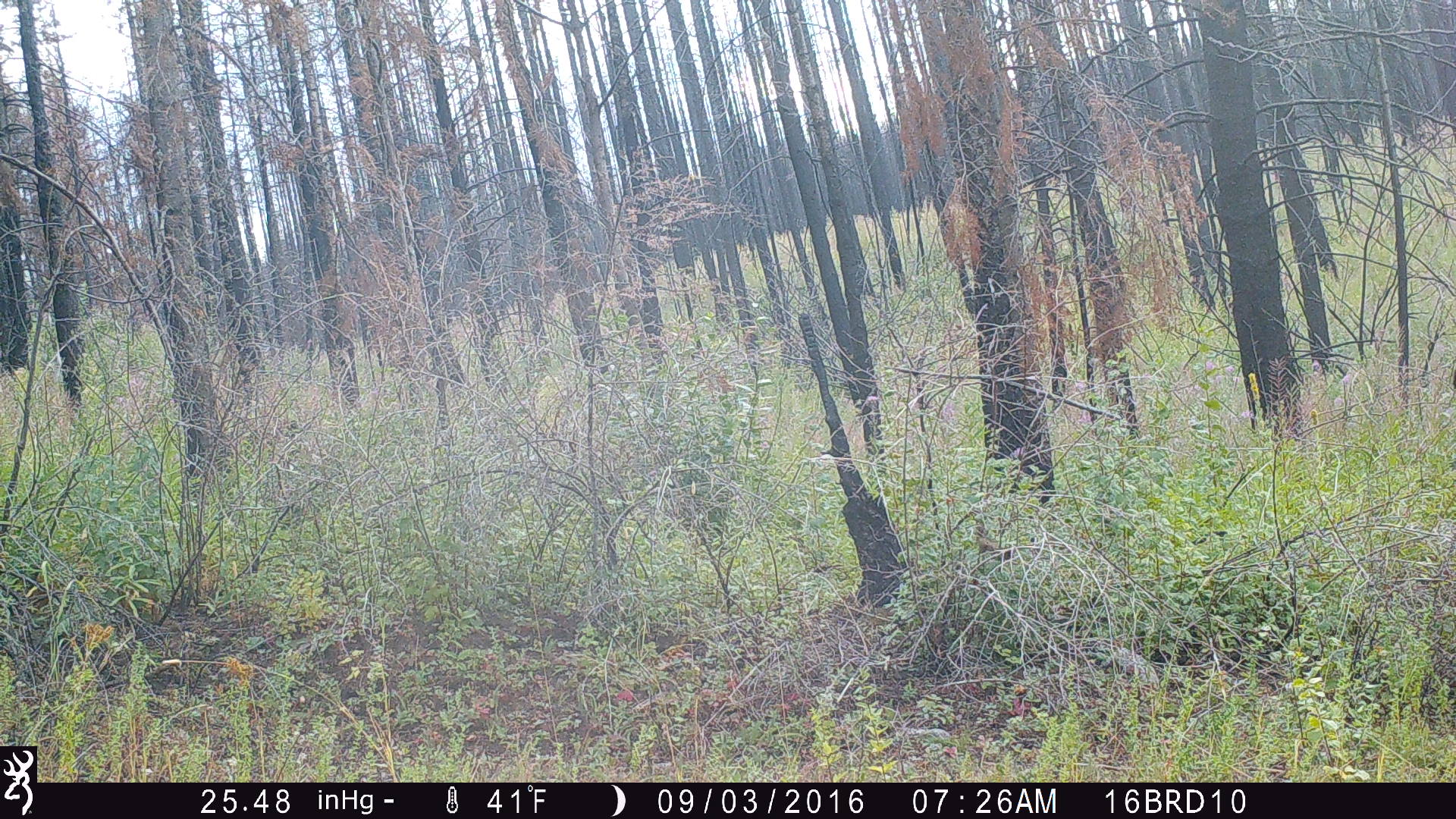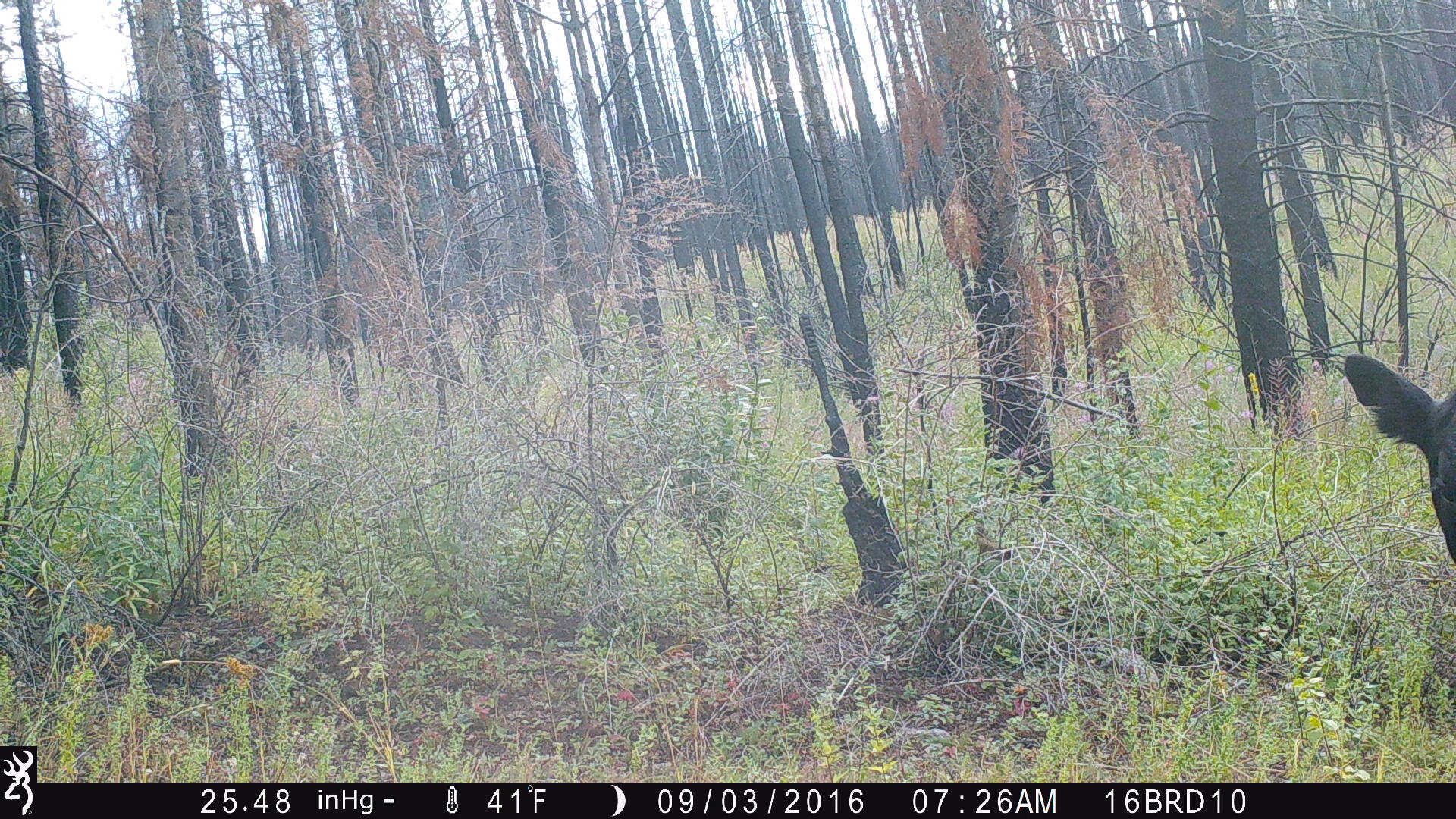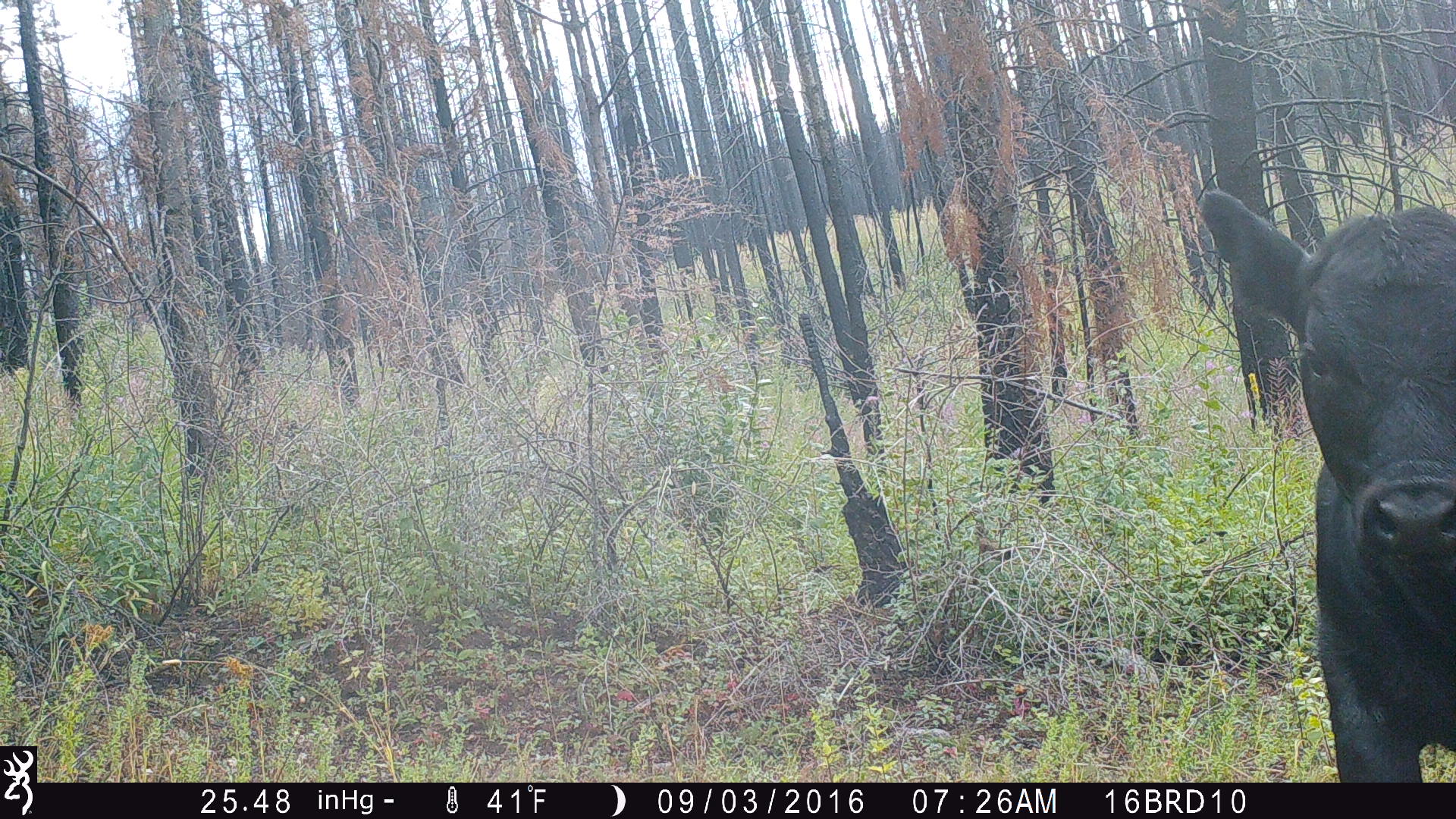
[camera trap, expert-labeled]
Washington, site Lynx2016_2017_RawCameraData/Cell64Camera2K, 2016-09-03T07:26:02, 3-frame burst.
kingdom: Animalia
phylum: Chordata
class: Mammalia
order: Artiodactyla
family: Bovidae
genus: Bos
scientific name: Bos taurus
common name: domestic cattle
Domestic cattle (Bos taurus). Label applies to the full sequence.